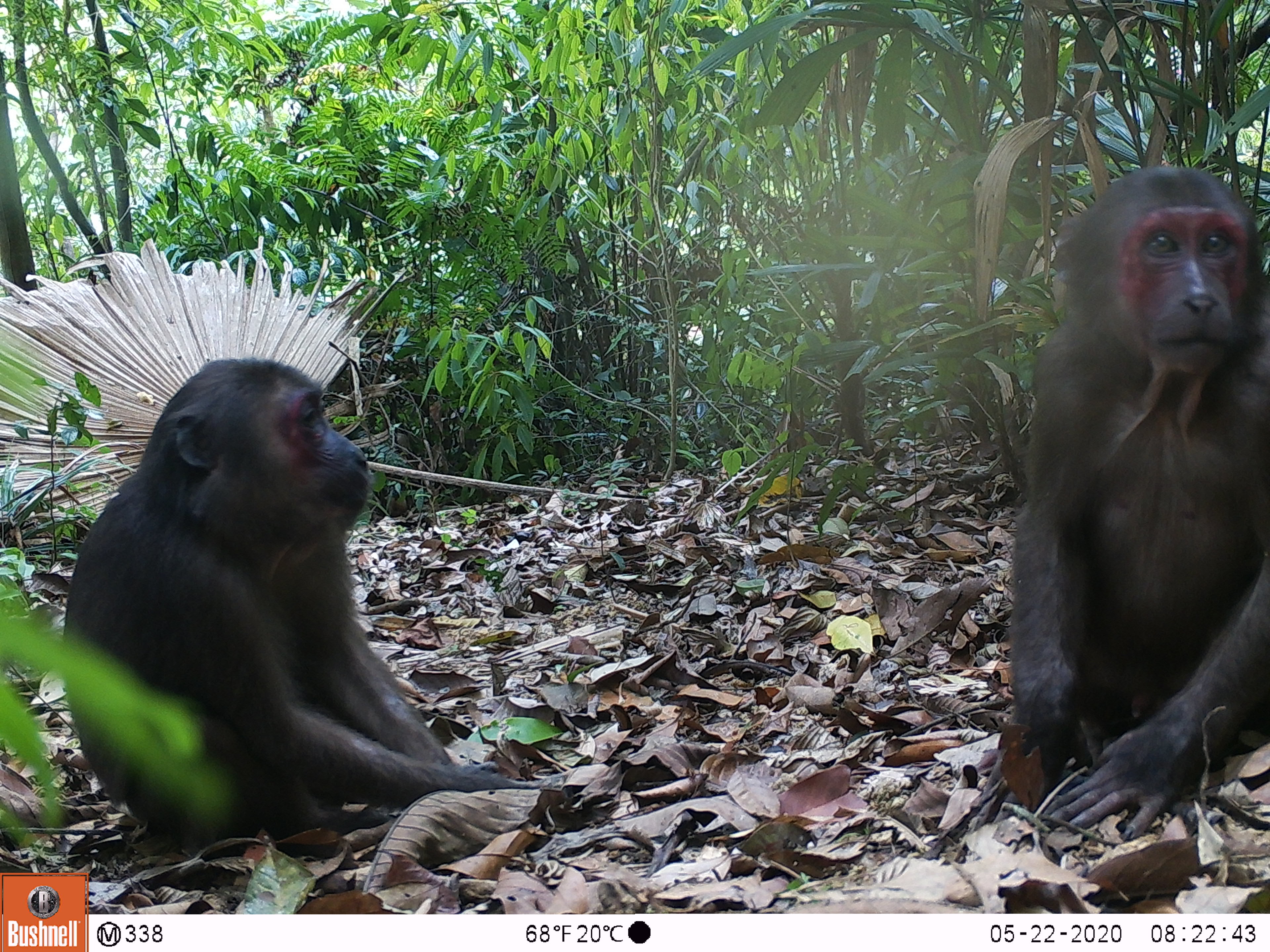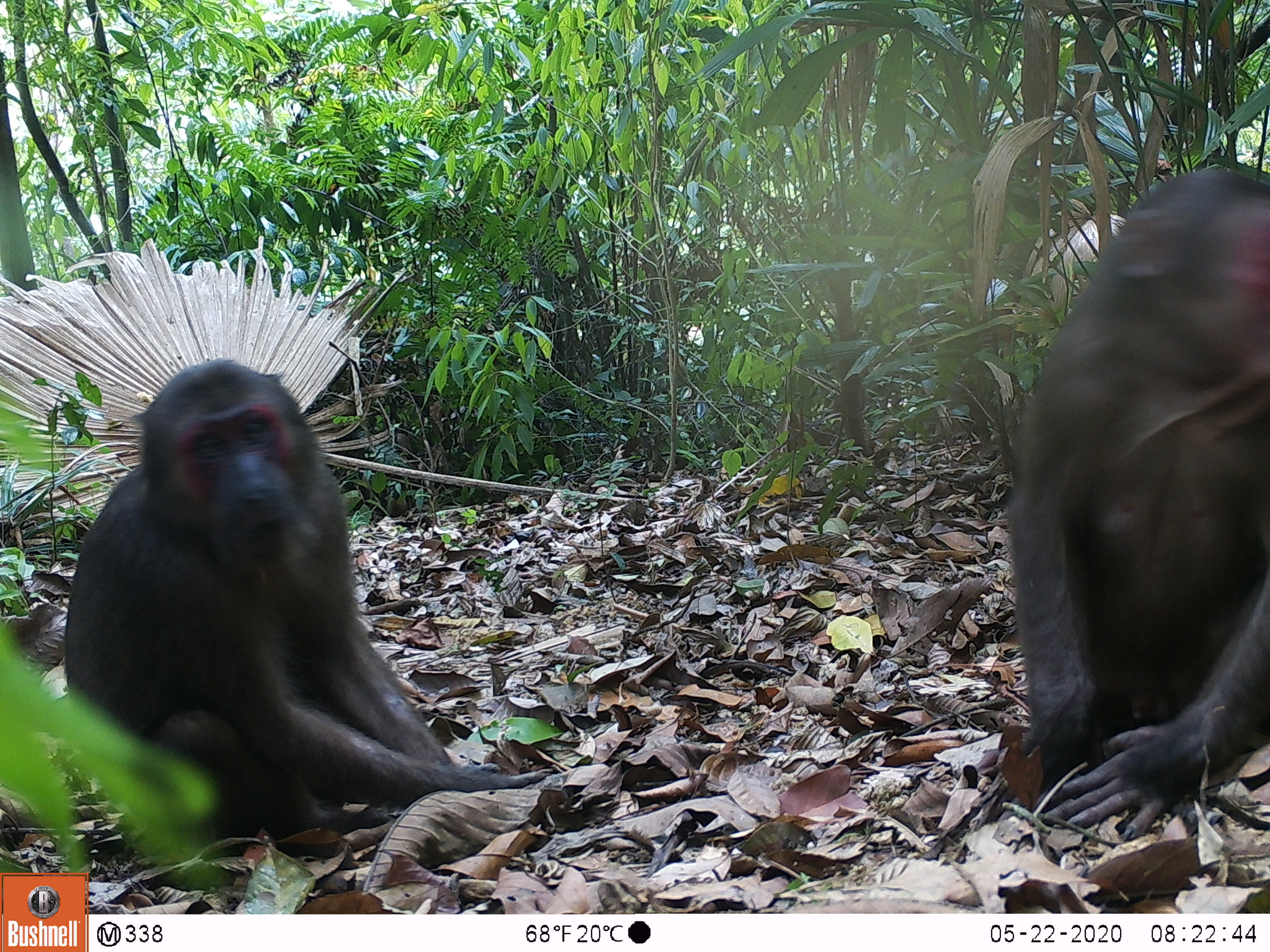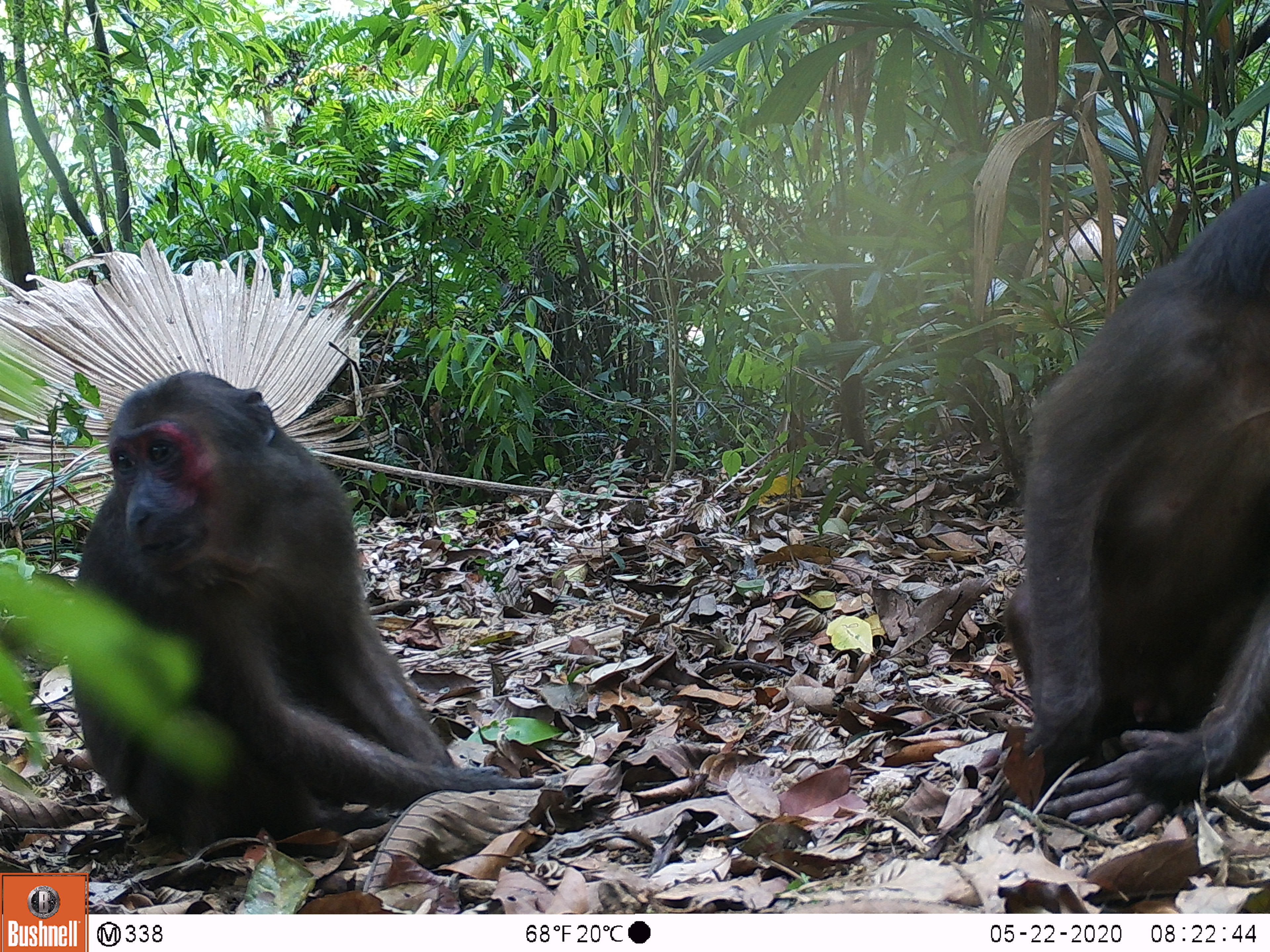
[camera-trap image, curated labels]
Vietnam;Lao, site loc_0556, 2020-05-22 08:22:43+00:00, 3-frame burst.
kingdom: Animalia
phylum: Chordata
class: Mammalia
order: Primates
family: Cercopithecidae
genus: Macaca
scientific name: Macaca arctoides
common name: stump-tailed macaque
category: stump tailed macaque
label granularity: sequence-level